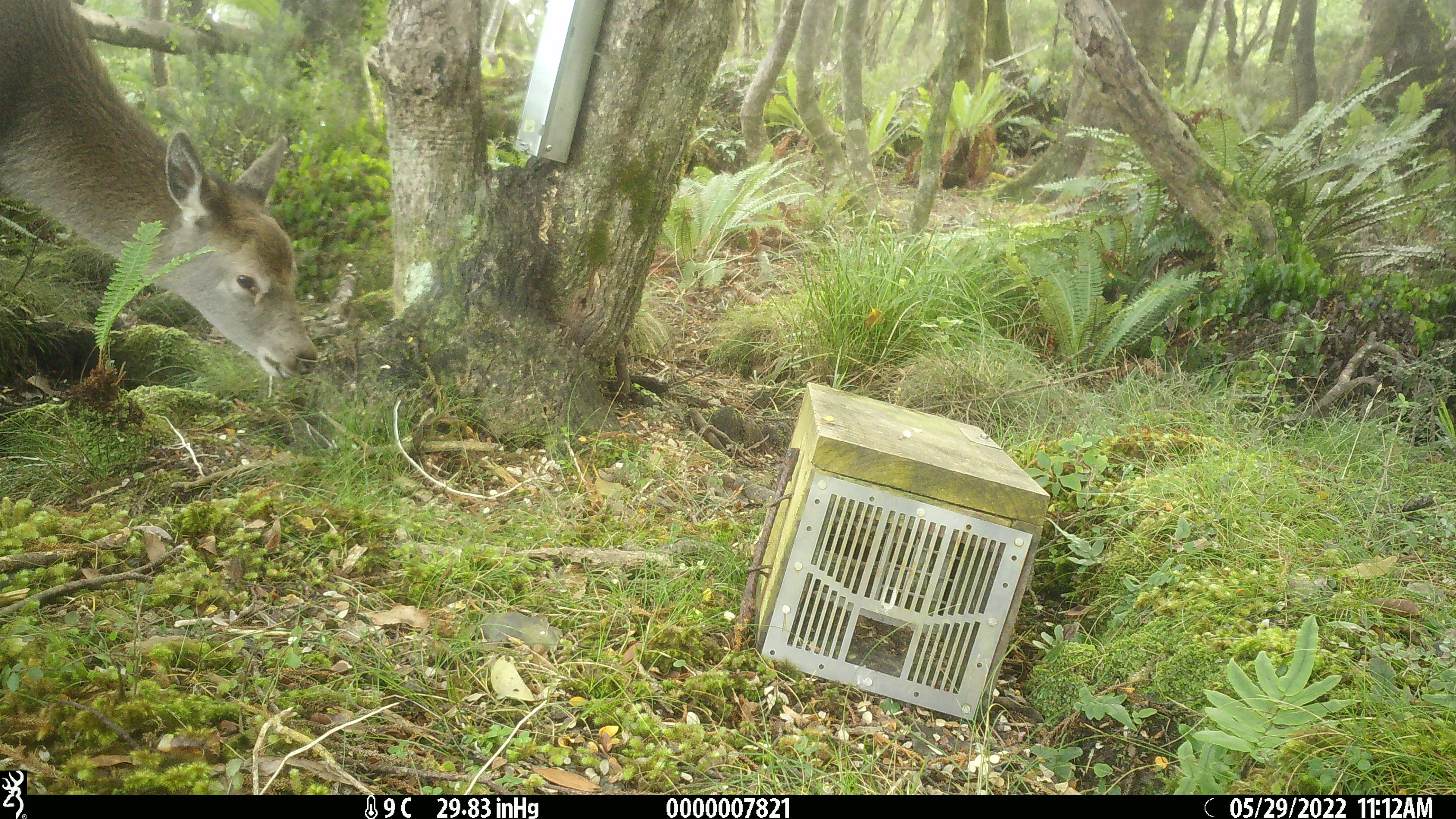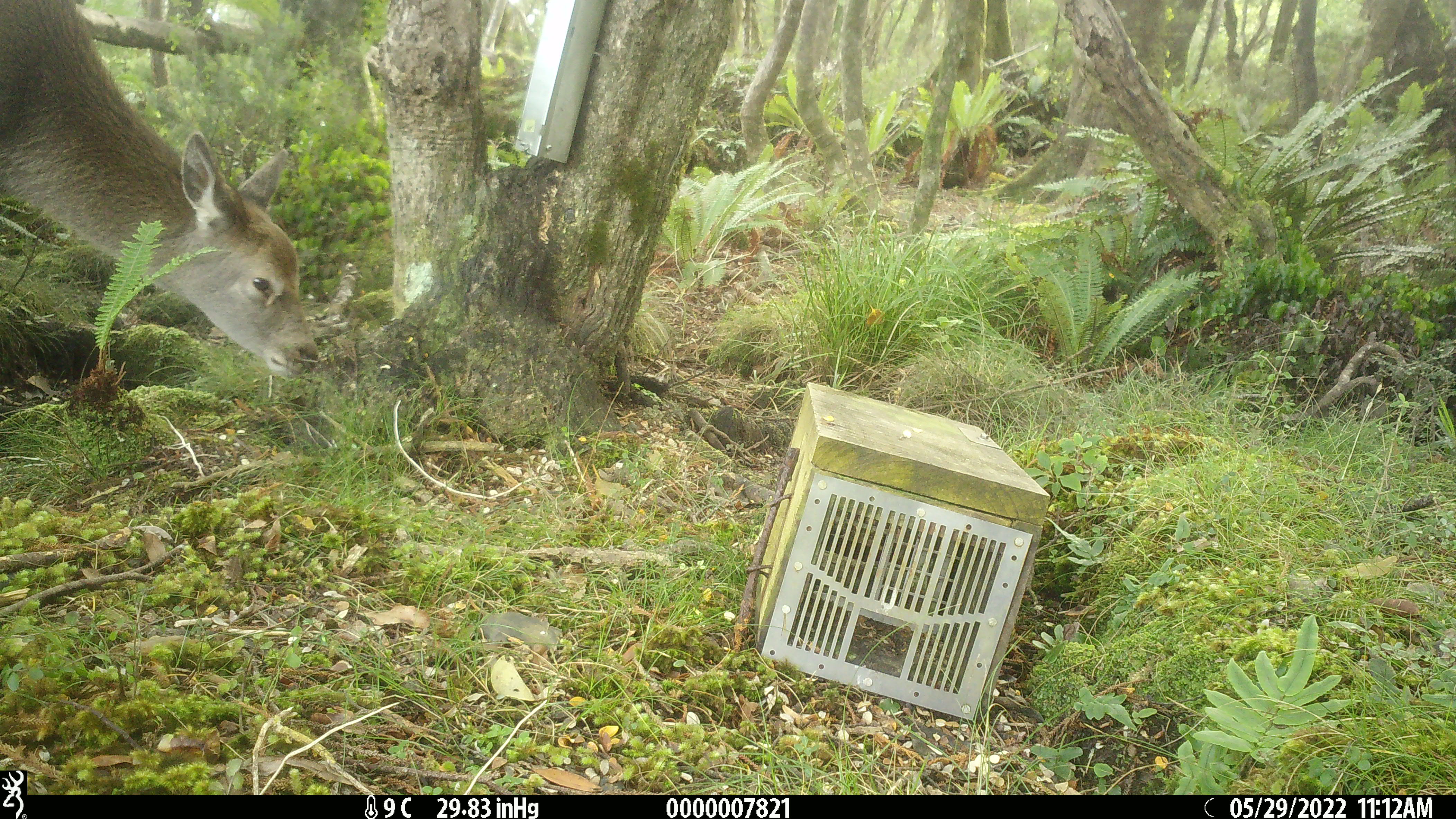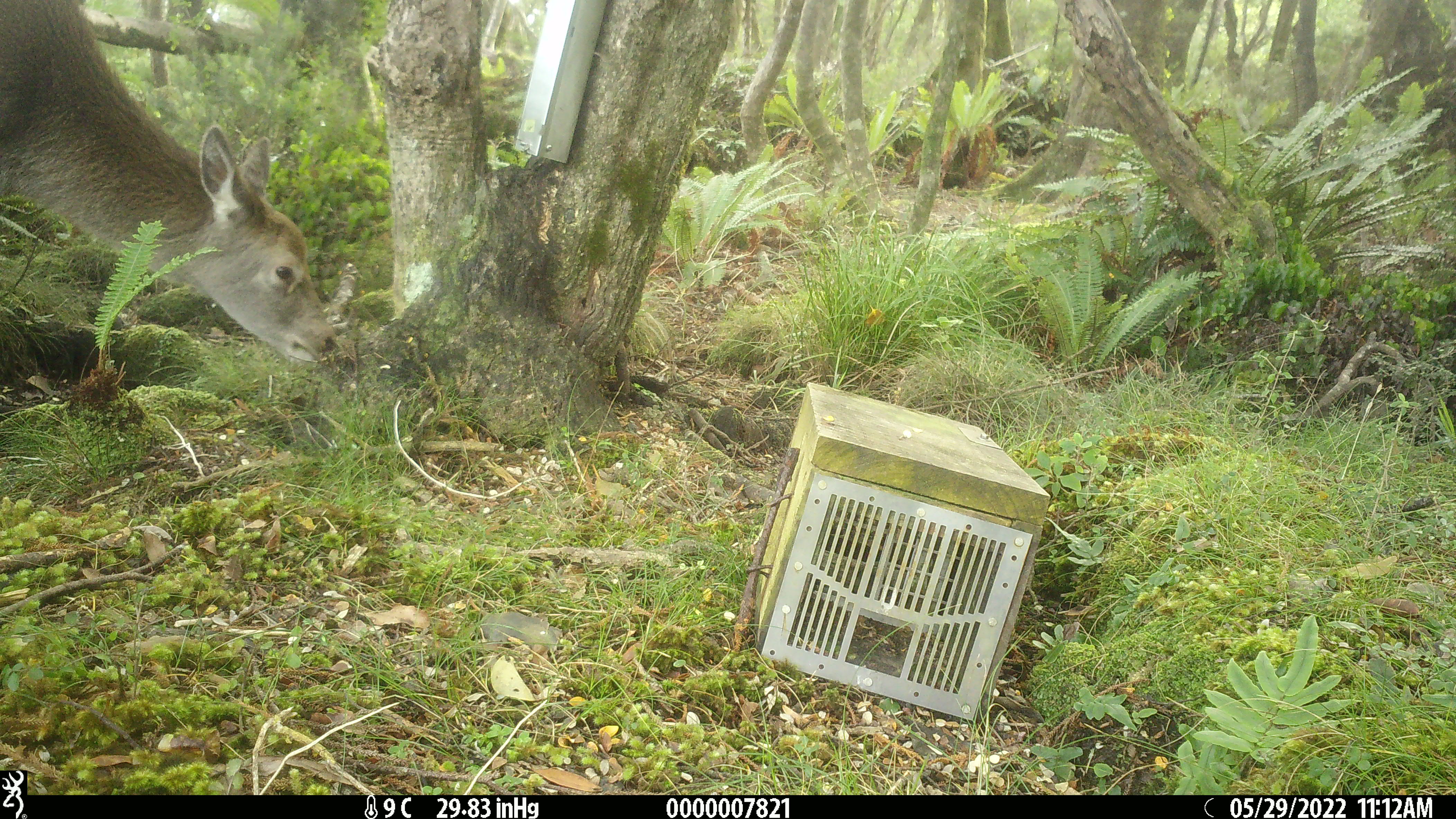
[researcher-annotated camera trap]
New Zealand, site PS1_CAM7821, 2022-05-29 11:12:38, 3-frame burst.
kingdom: Animalia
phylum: Chordata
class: Mammalia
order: Artiodactyla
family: Cervidae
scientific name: Cervidae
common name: deer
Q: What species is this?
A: Deer (Cervidae).